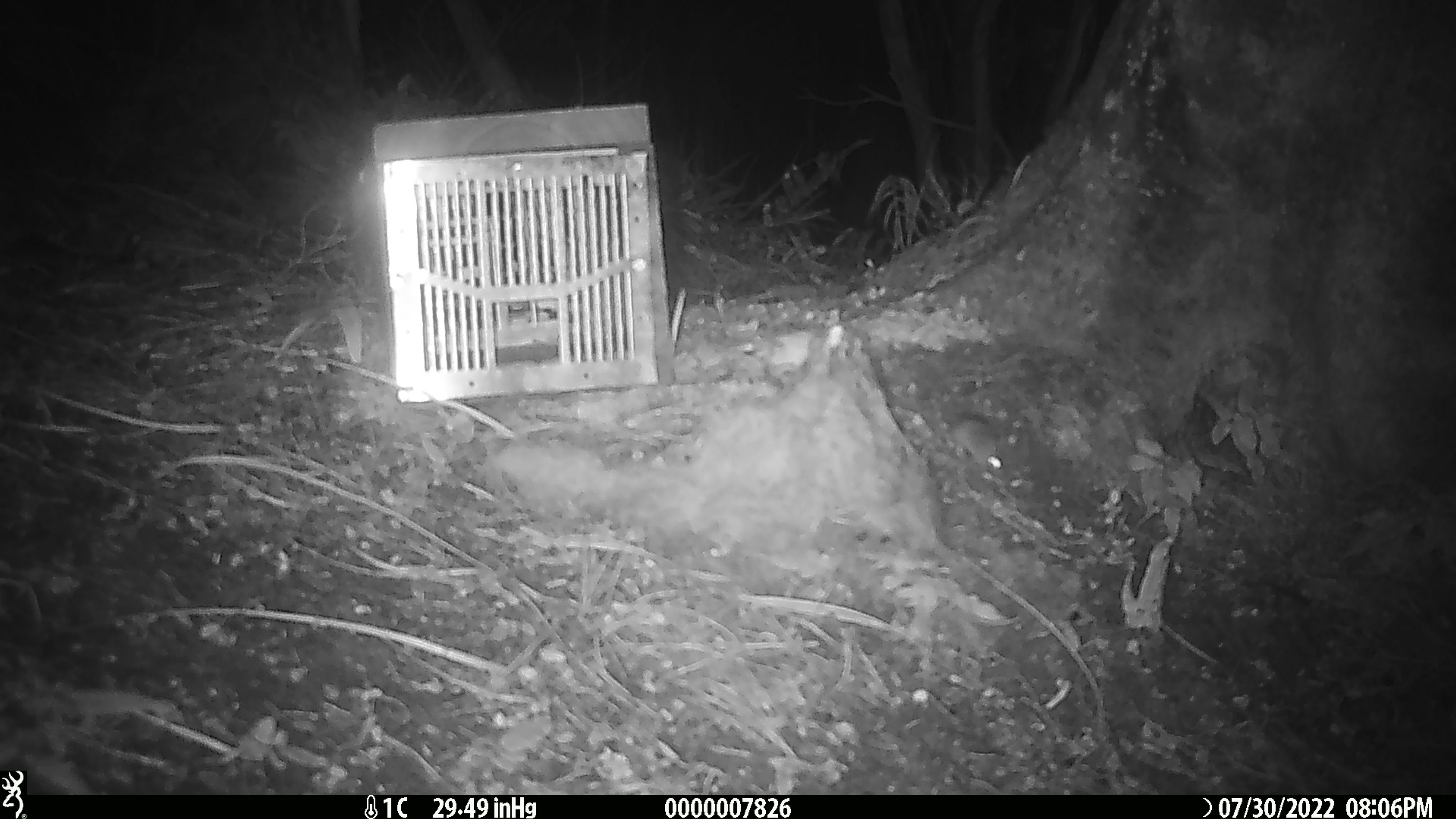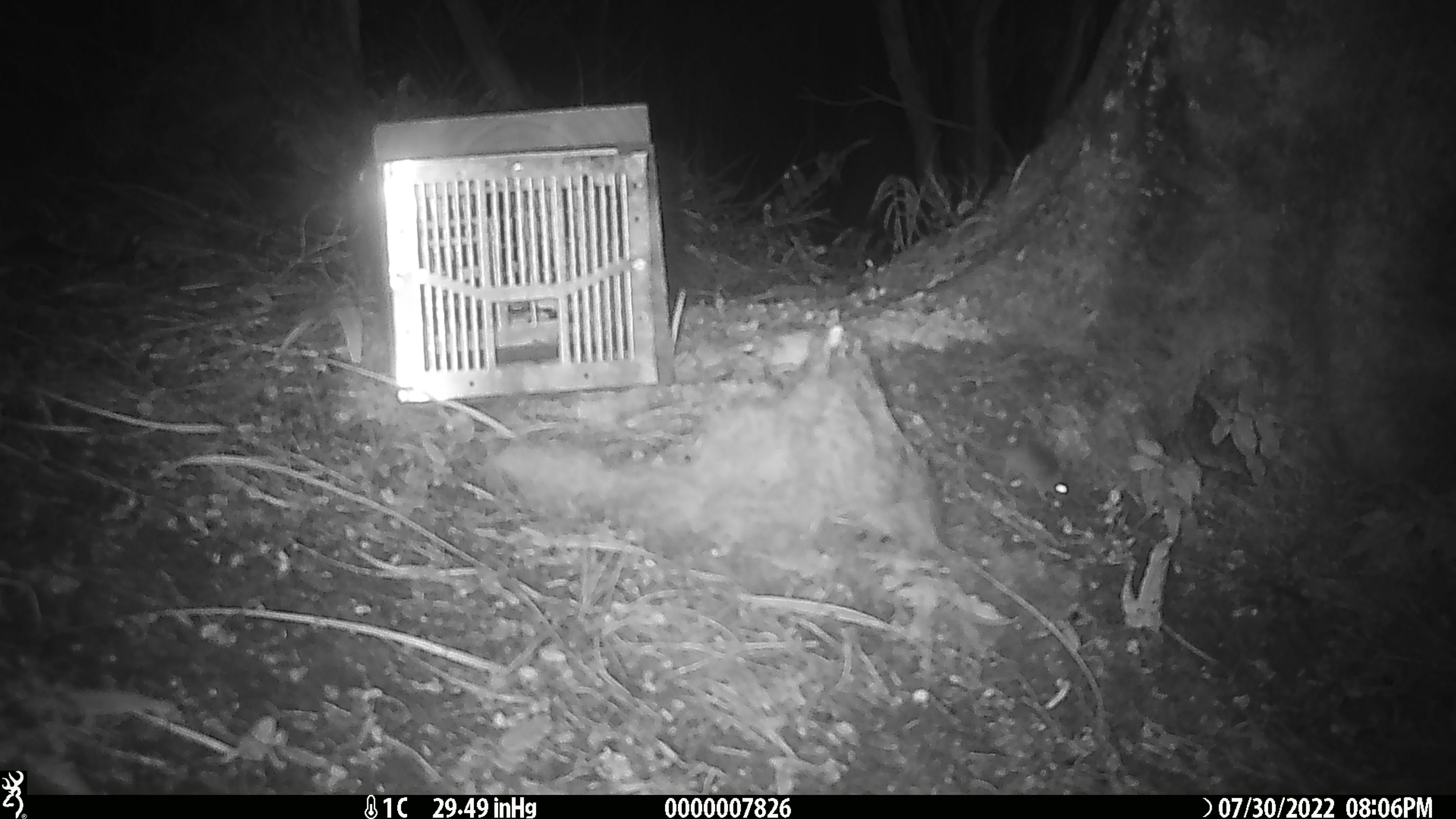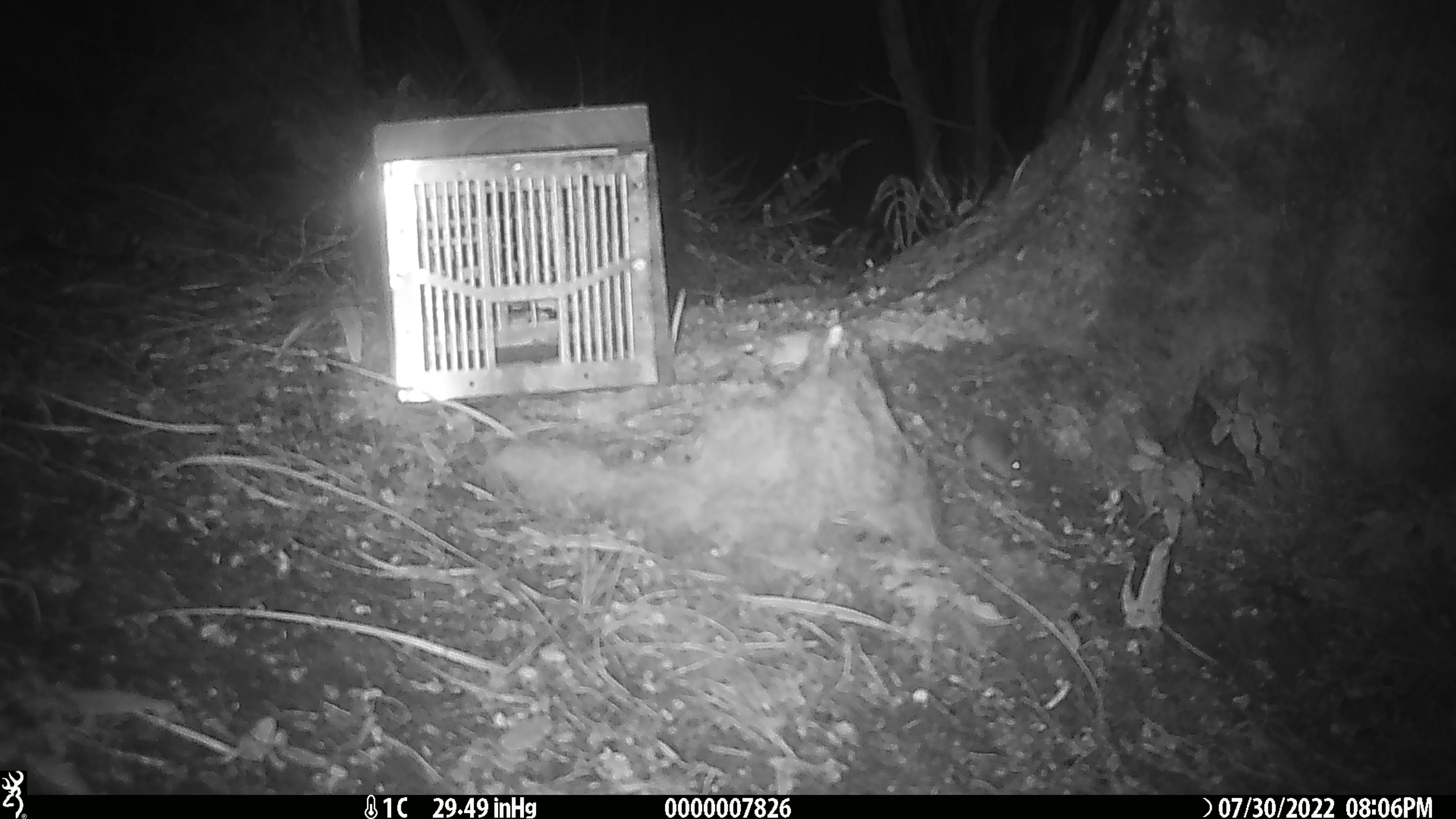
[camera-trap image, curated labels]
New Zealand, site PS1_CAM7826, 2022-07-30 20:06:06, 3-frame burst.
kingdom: Animalia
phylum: Chordata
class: Mammalia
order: Rodentia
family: Muridae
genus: Mus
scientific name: Mus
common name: mouse